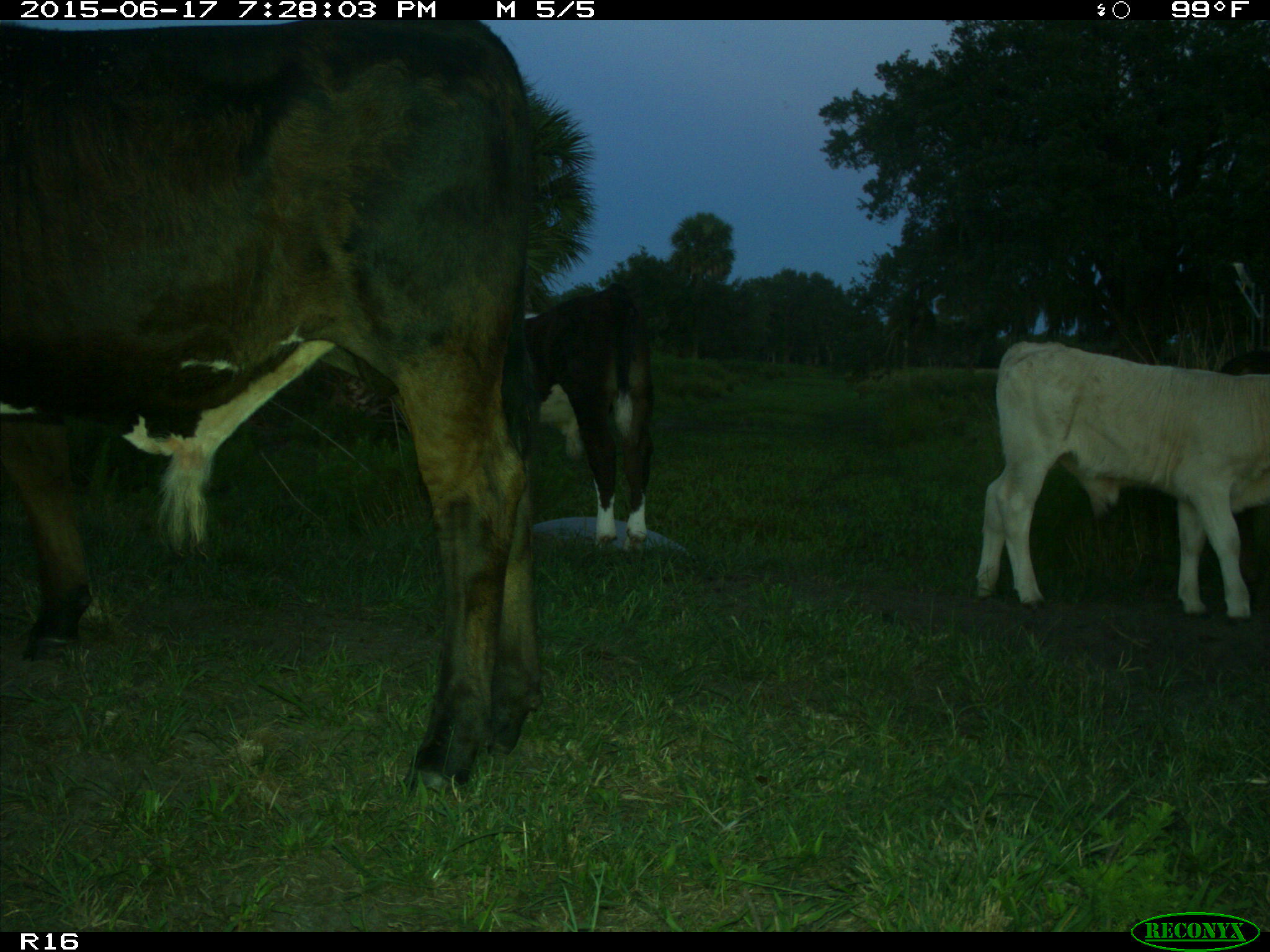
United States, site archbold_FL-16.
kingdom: Animalia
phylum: Chordata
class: Mammalia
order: Artiodactyla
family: Bovidae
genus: Bos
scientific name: Bos taurus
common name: domestic cow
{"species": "Bos taurus (domestic cow)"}